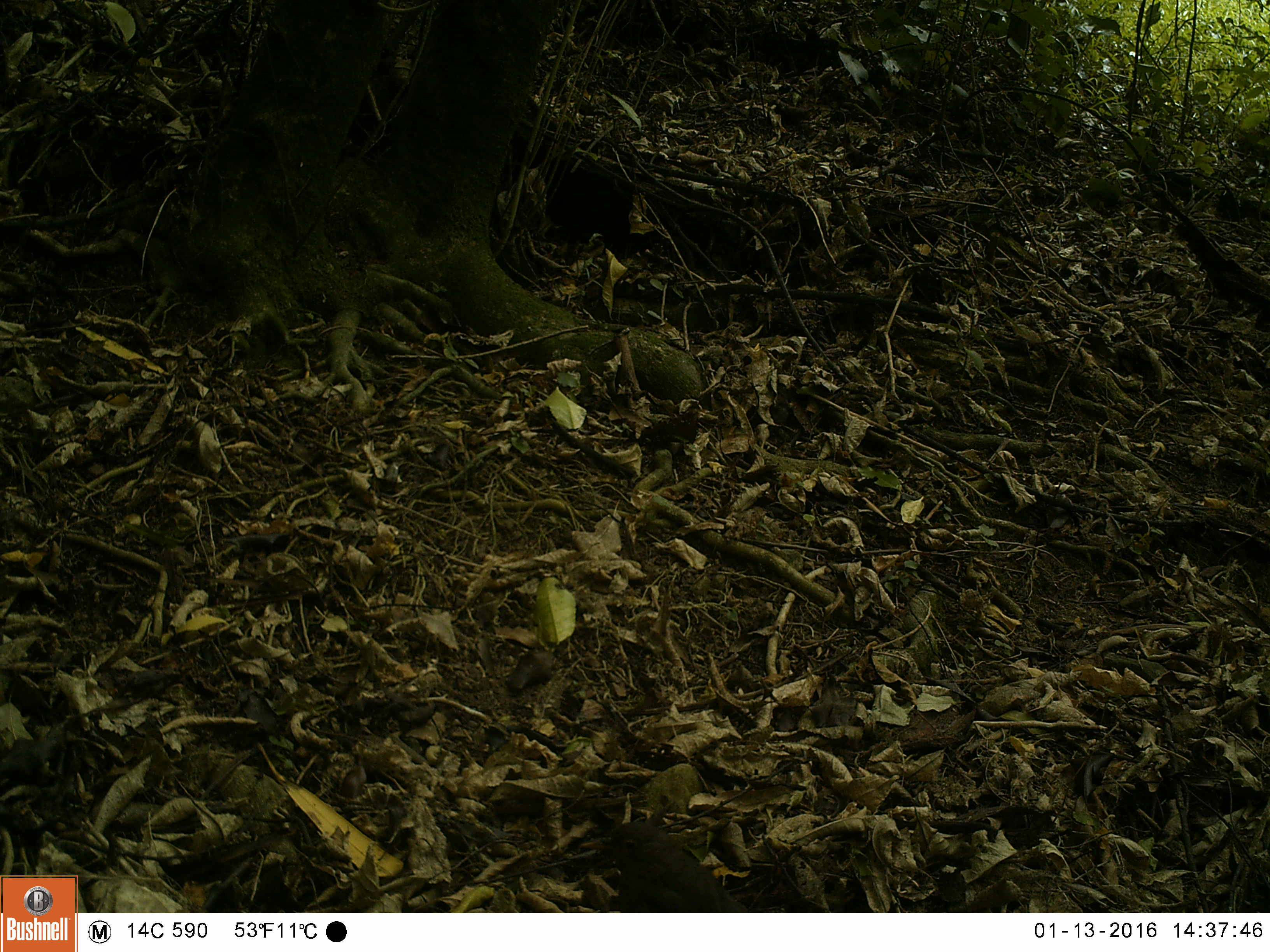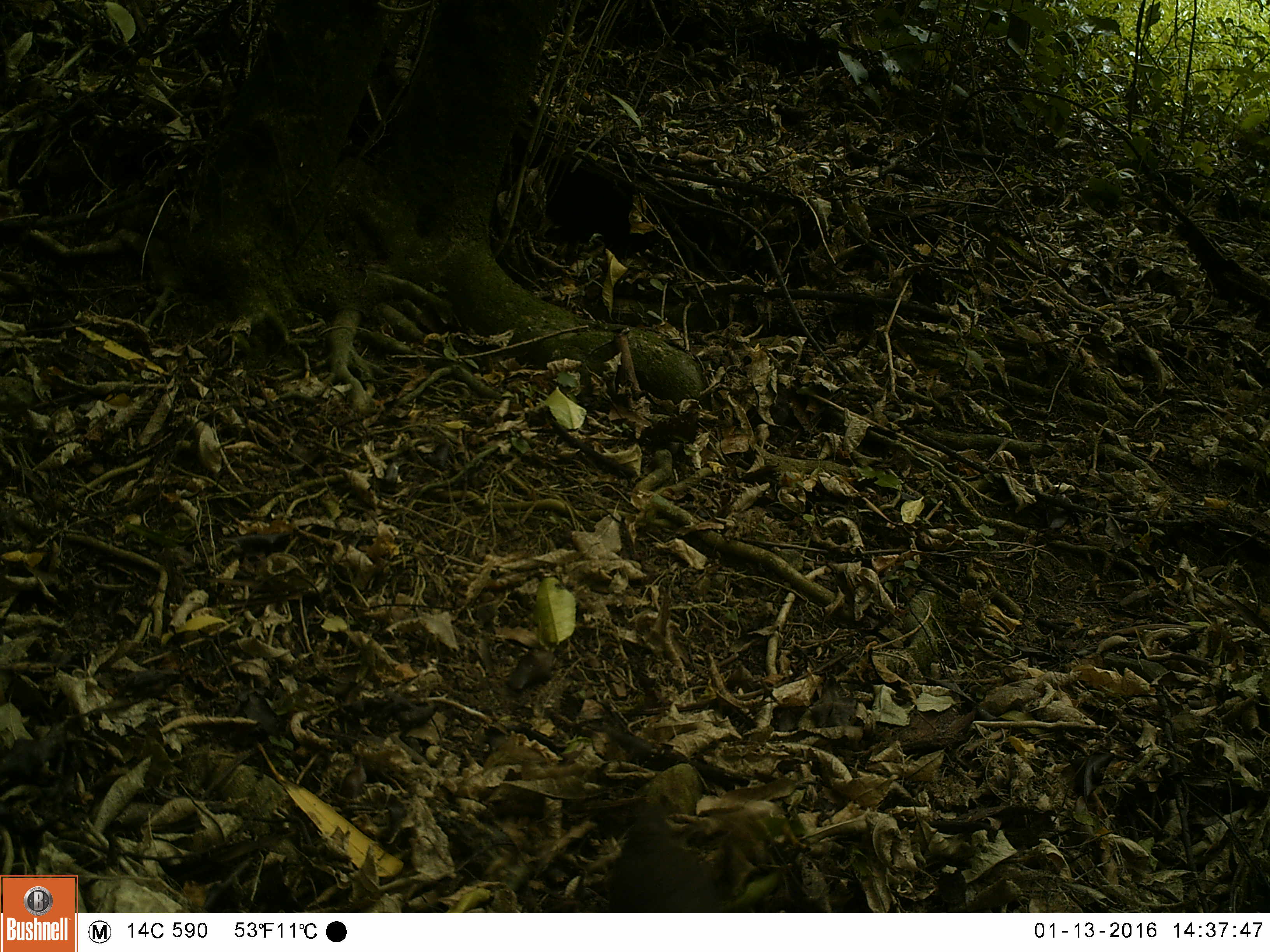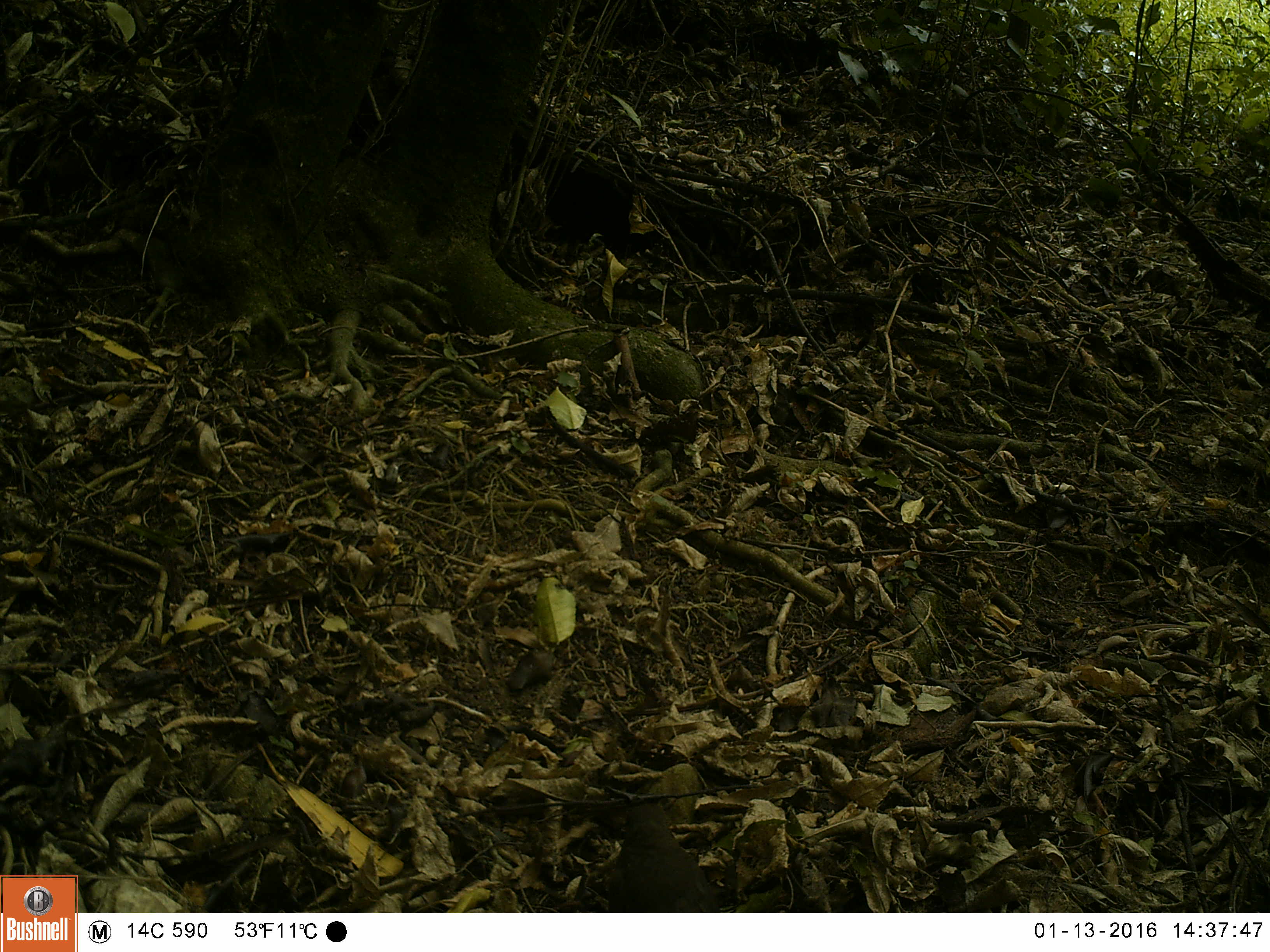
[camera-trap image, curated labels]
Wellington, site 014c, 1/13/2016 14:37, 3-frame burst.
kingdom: Animalia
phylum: Chordata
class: Aves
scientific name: Aves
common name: bird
Bird (Aves).